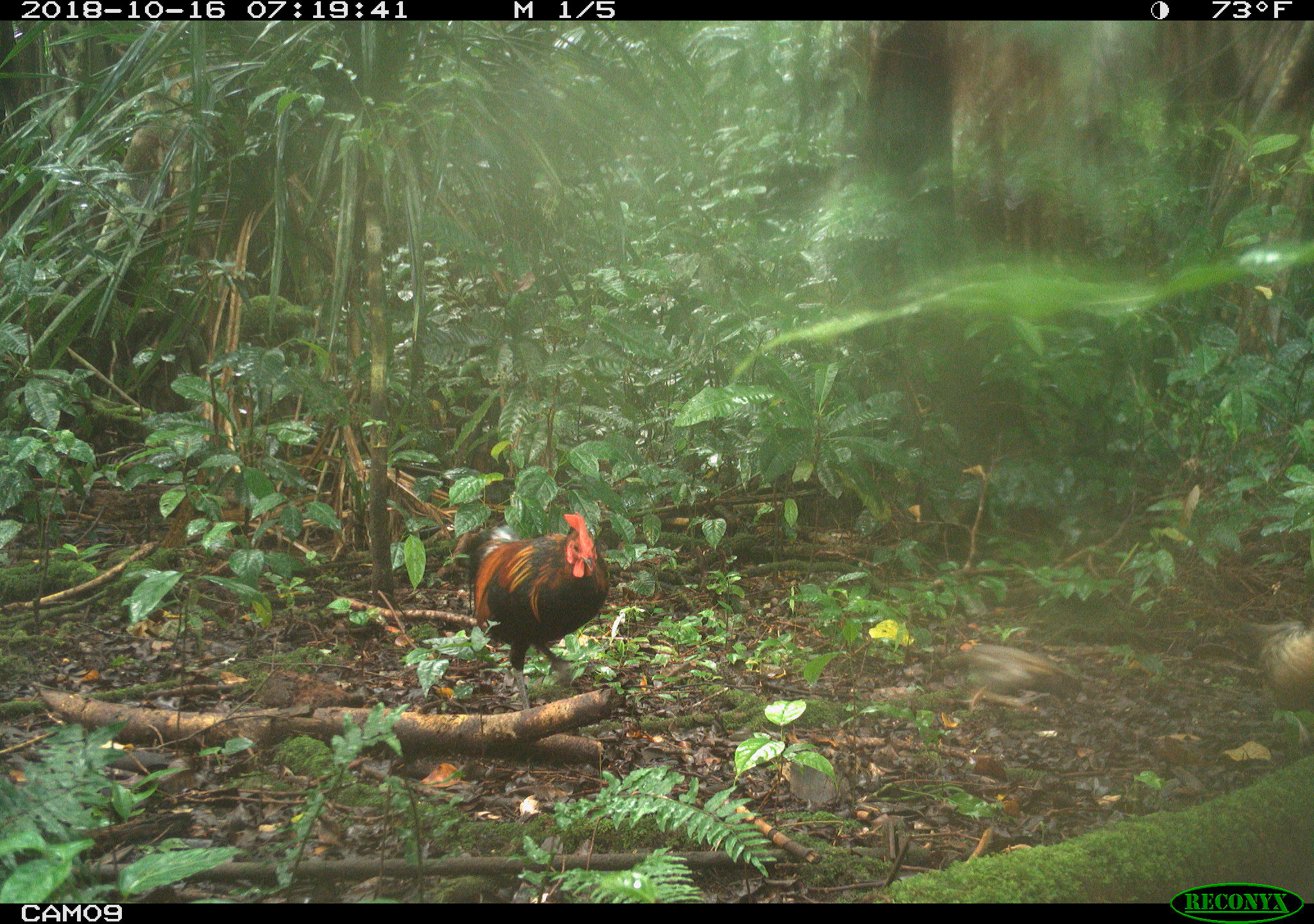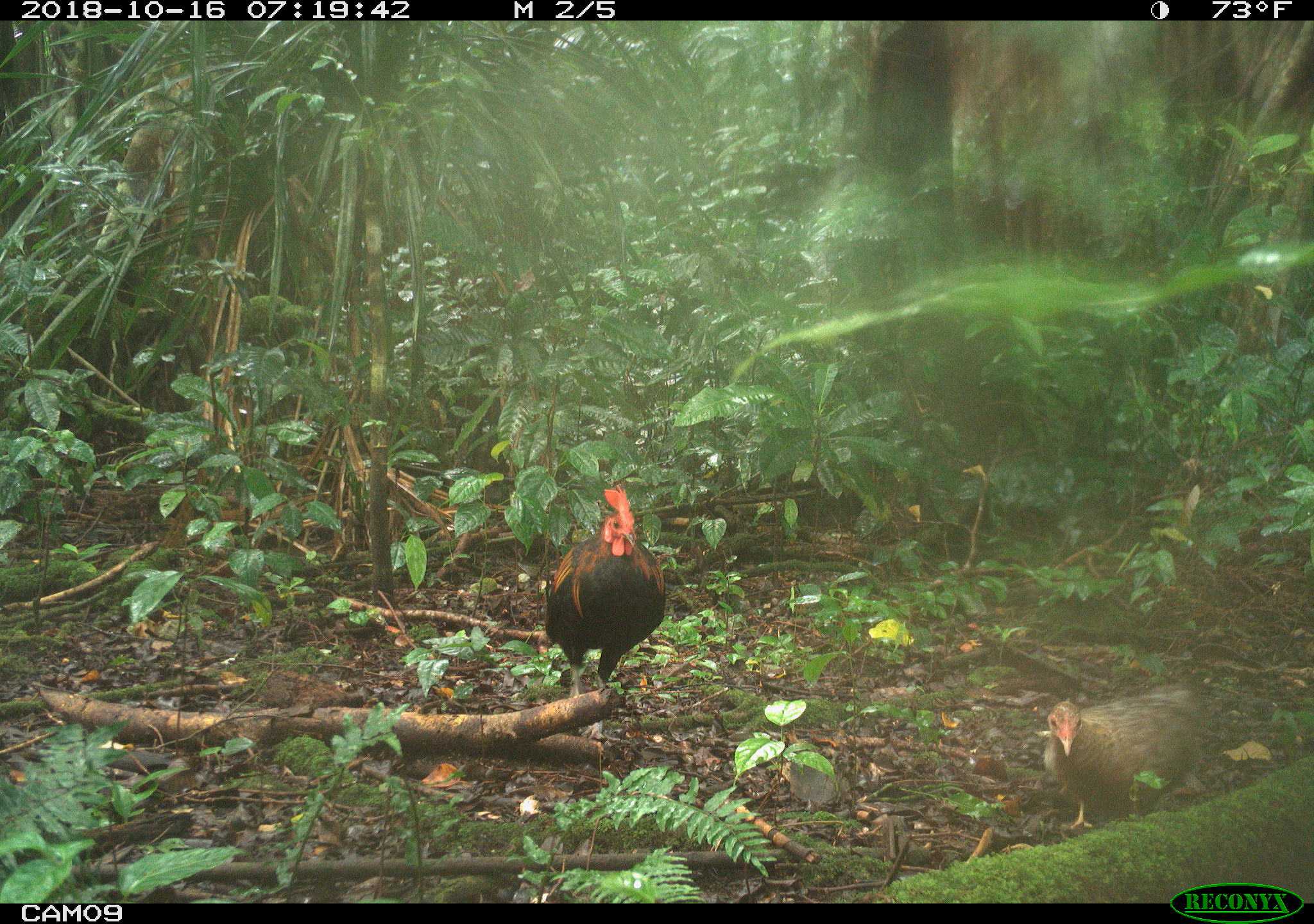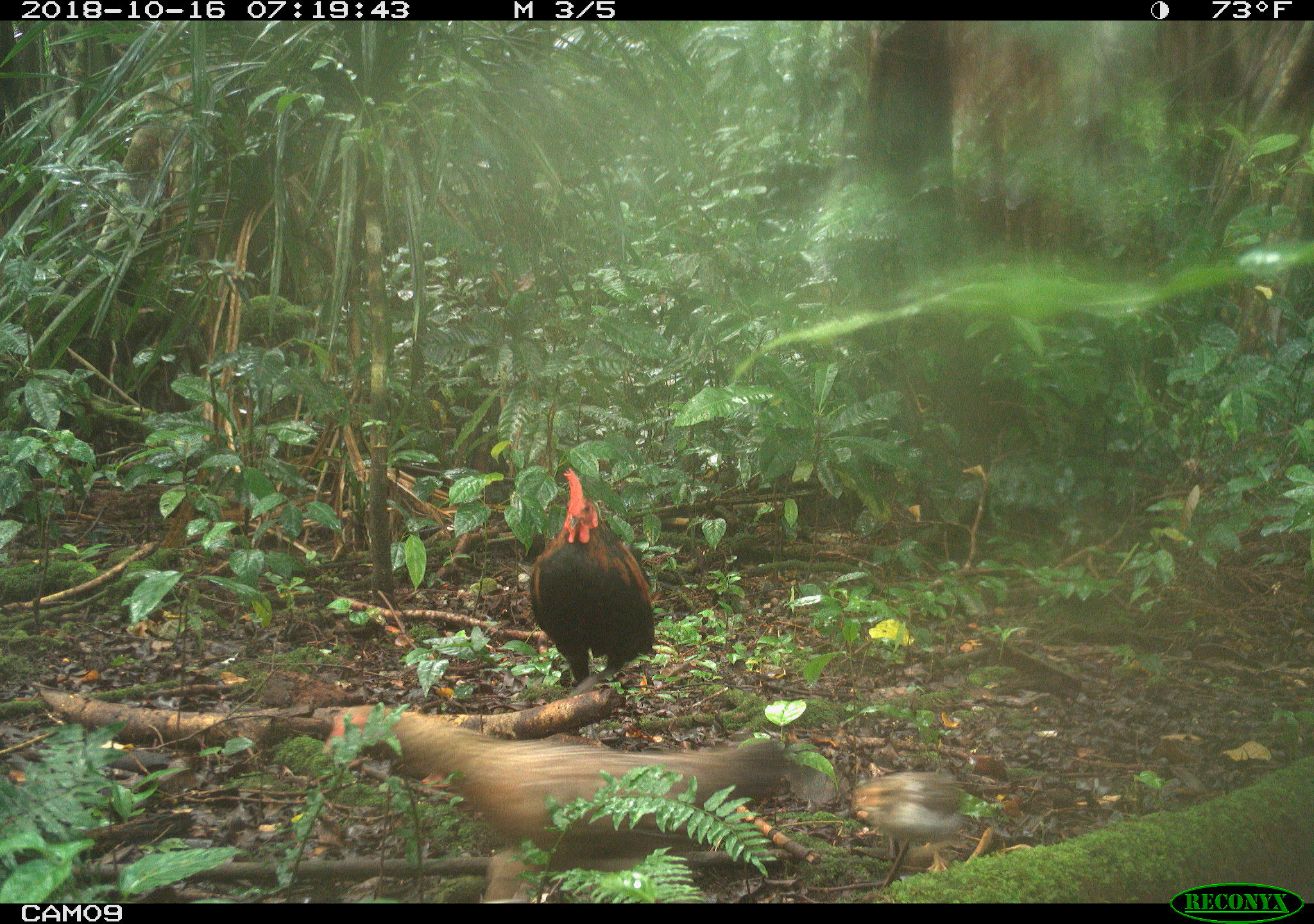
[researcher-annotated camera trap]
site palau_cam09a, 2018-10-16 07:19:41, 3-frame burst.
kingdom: Animalia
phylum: Chordata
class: Aves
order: Galliformes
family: Phasianidae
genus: Gallus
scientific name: Gallus gallus domesticus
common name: rooster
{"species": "rooster (Gallus gallus domesticus)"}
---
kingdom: Animalia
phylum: Chordata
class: Aves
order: Galliformes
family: Phasianidae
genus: Gallus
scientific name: Gallus gallus domesticus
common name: domestic chicken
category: chicken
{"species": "chicken (domestic chicken) (Gallus gallus domesticus)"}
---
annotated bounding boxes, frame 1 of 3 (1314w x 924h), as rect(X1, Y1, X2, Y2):
chicken: rect(1232, 592, 1314, 757)
rooster: rect(454, 506, 608, 708)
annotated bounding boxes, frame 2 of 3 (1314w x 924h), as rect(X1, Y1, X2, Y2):
chicken: rect(1038, 684, 1209, 834)
rooster: rect(538, 483, 664, 701)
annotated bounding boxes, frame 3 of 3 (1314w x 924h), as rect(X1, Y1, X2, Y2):
chicken: rect(360, 708, 800, 888); rect(850, 739, 976, 871)
rooster: rect(520, 461, 653, 691)